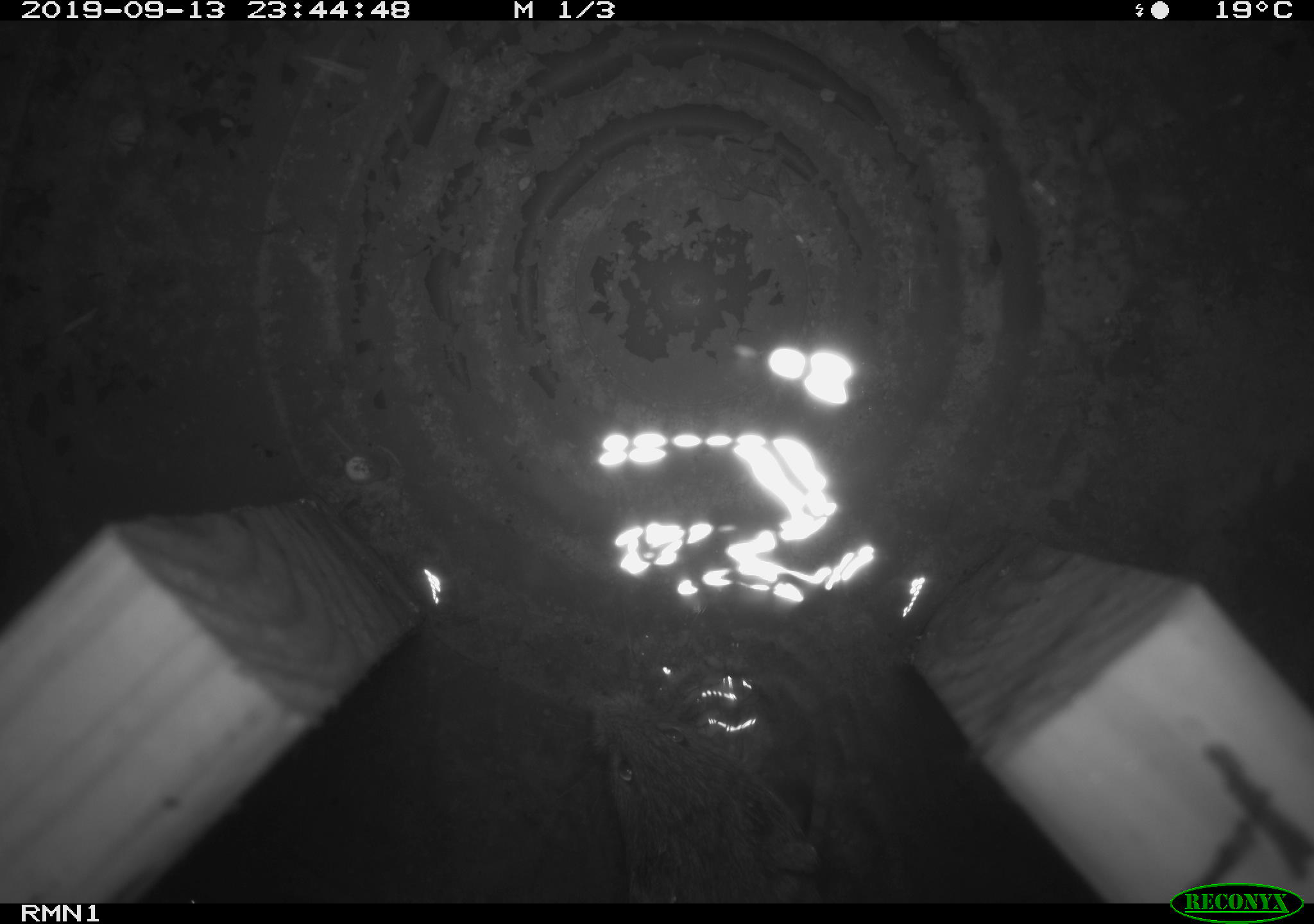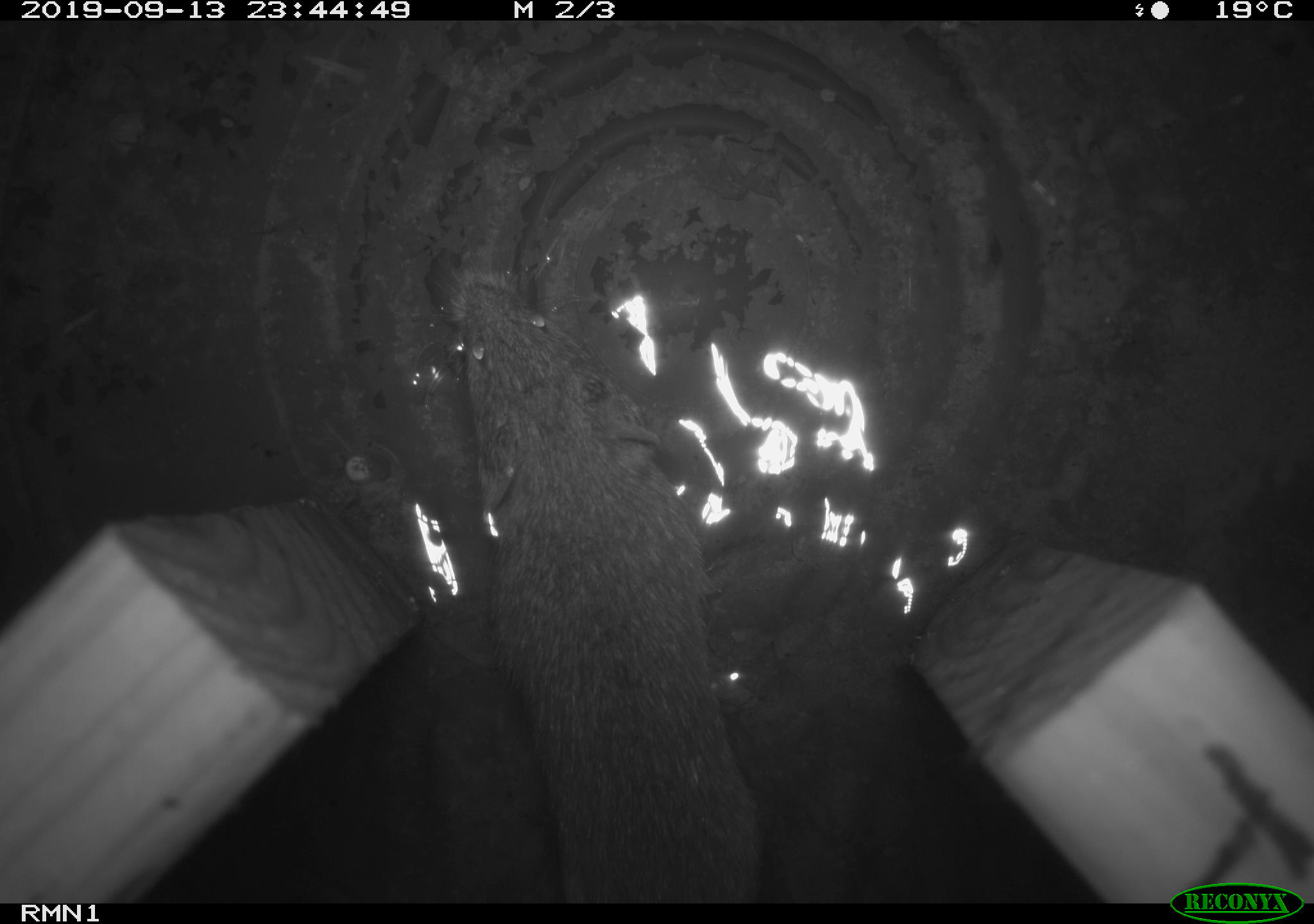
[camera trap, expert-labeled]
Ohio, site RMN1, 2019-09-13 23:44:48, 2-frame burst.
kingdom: Animalia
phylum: Chordata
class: Mammalia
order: Rodentia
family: Cricetidae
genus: Microtus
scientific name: Microtus pennsylvanicus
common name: meadow vole